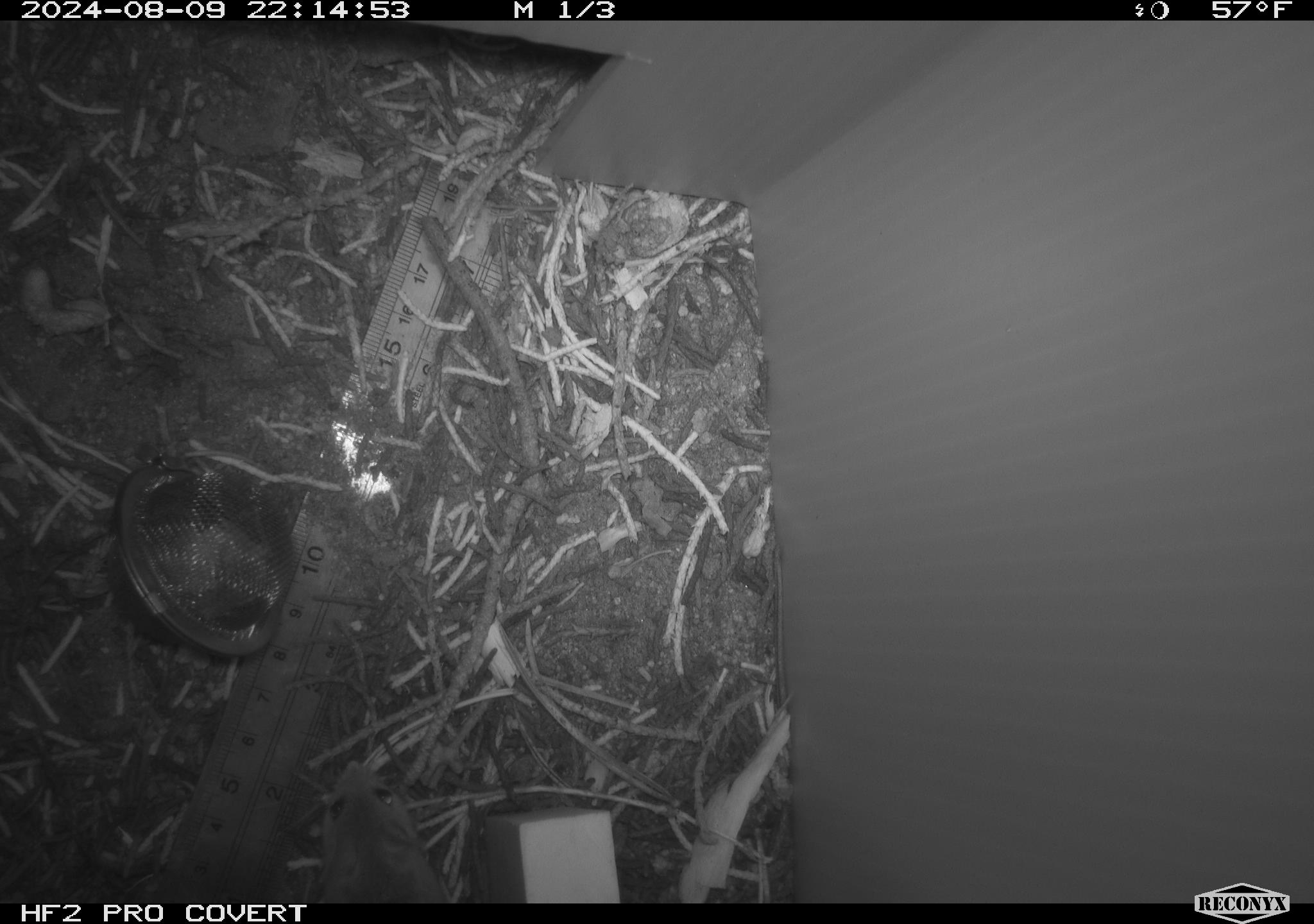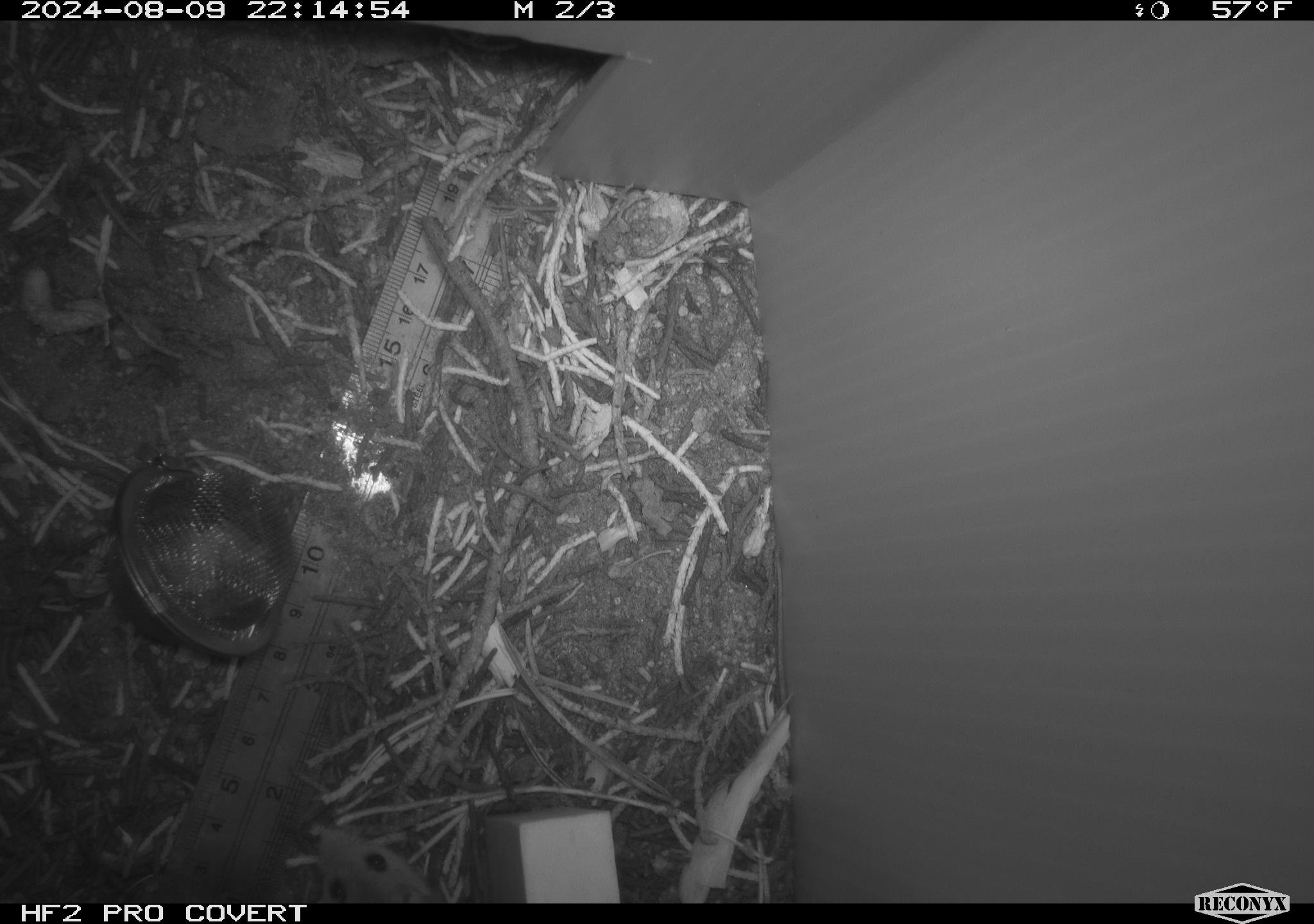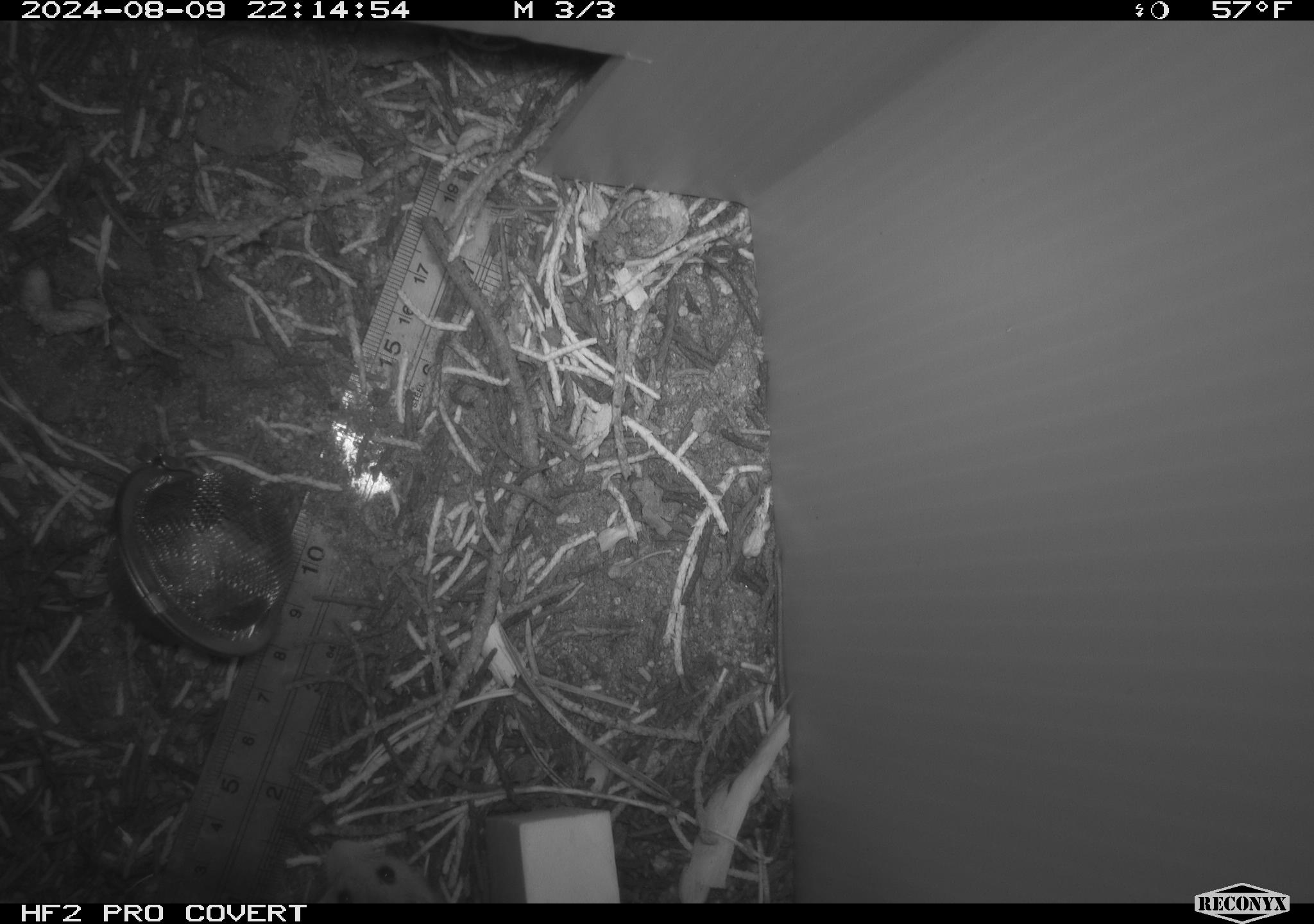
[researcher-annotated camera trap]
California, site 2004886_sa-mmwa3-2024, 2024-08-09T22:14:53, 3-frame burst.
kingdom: Animalia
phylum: Chordata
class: Mammalia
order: Rodentia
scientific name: Rodentia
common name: mouse species